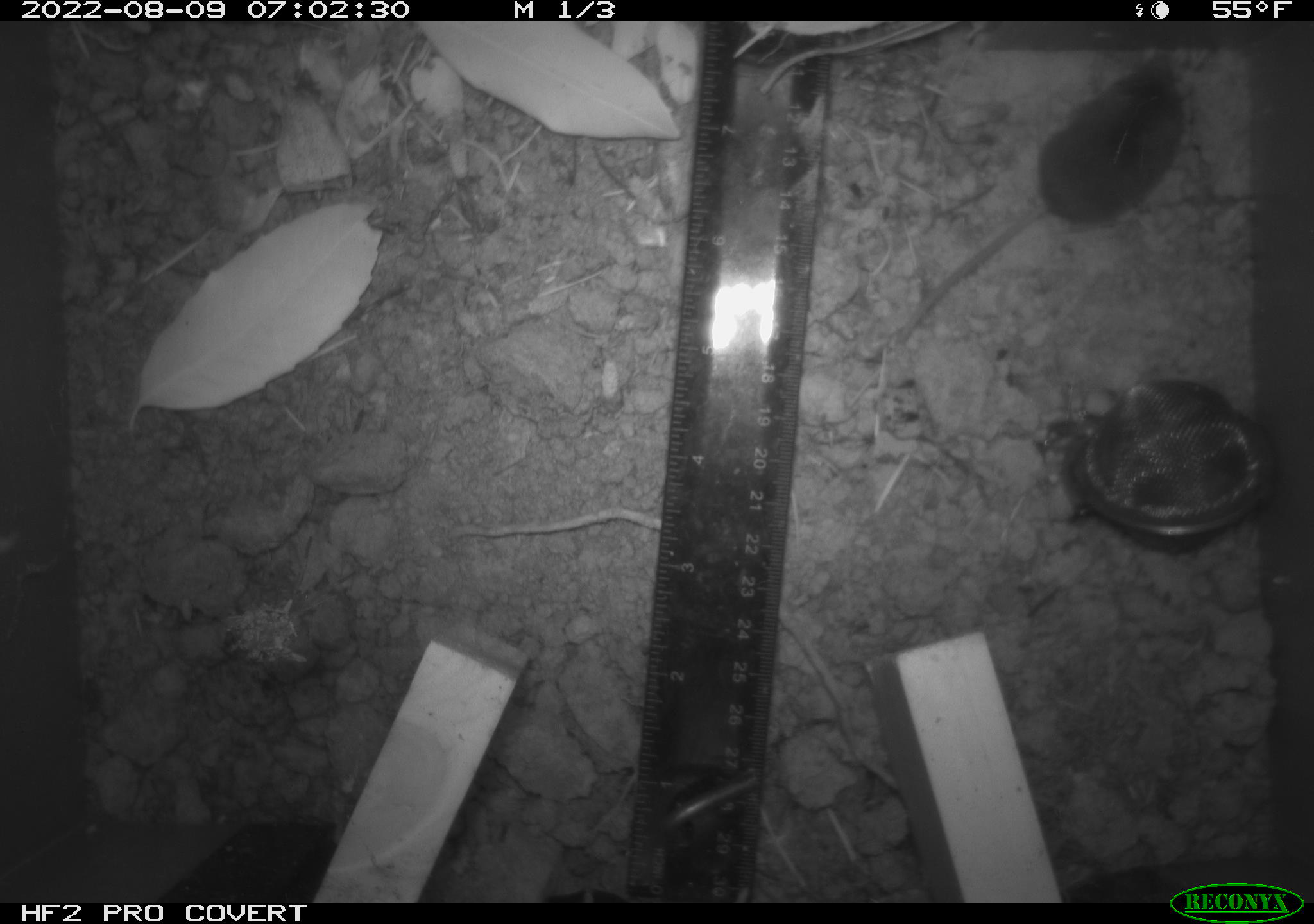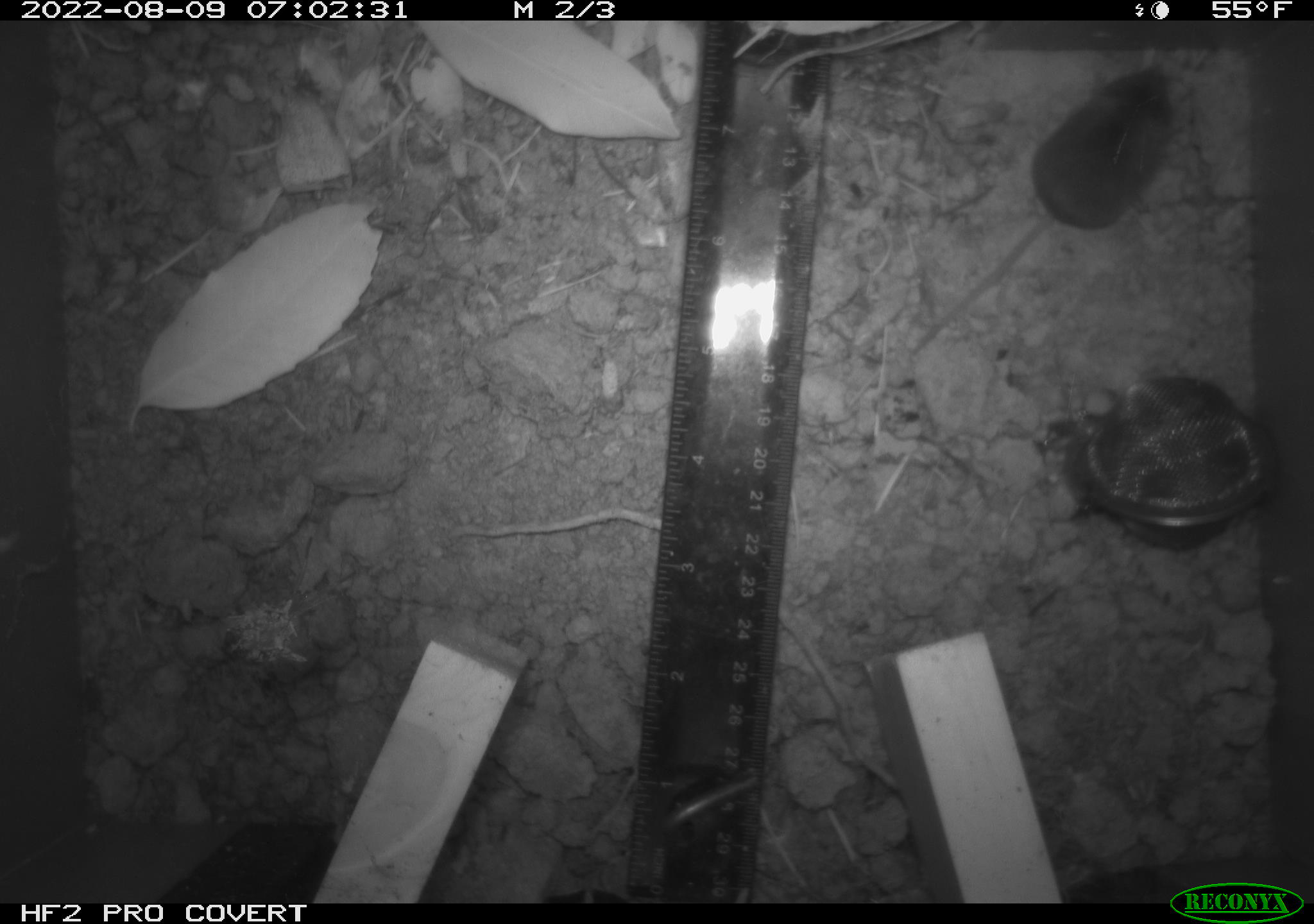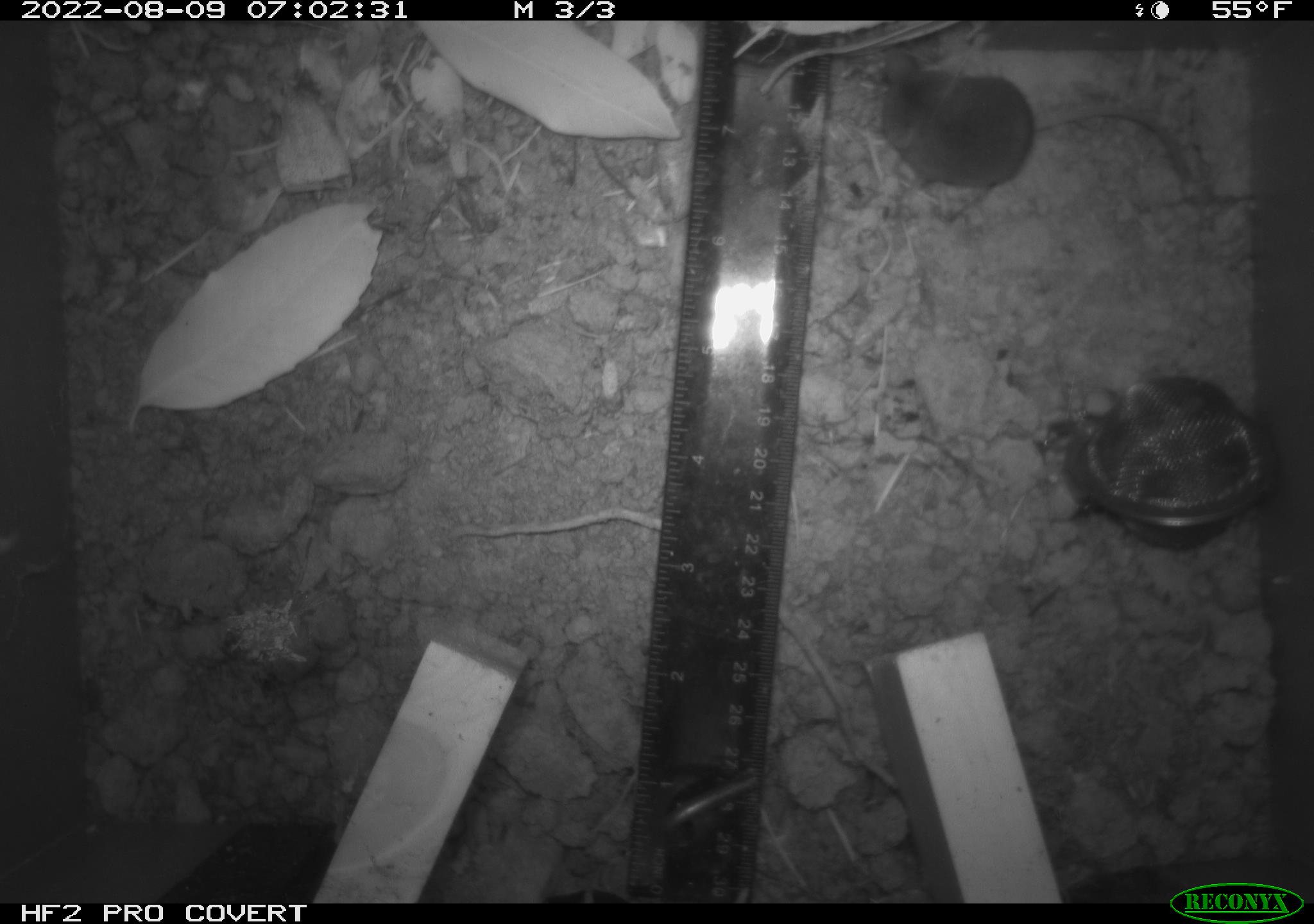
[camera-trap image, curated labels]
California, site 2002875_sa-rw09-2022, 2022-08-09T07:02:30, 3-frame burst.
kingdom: Animalia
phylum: Chordata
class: Mammalia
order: Eulipotyphla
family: Soricidae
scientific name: Soricidae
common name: shrews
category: soricidae family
Soricidae family (shrews) (Soricidae).